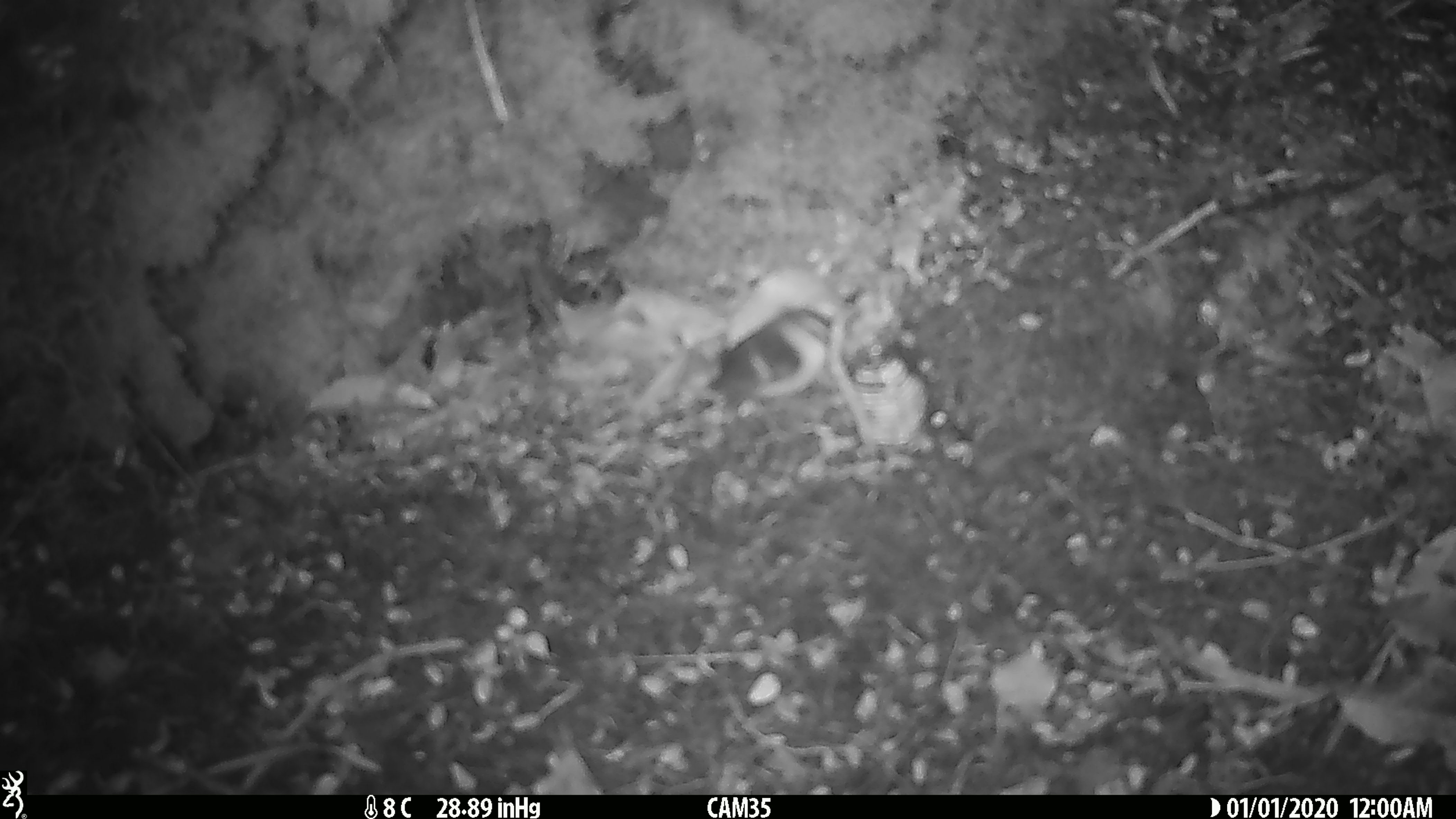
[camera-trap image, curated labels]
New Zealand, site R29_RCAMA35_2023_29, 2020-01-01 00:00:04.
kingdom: Animalia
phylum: Chordata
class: Aves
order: Passeriformes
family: Acanthisittidae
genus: Acanthisitta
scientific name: Acanthisitta chloris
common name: rifleman